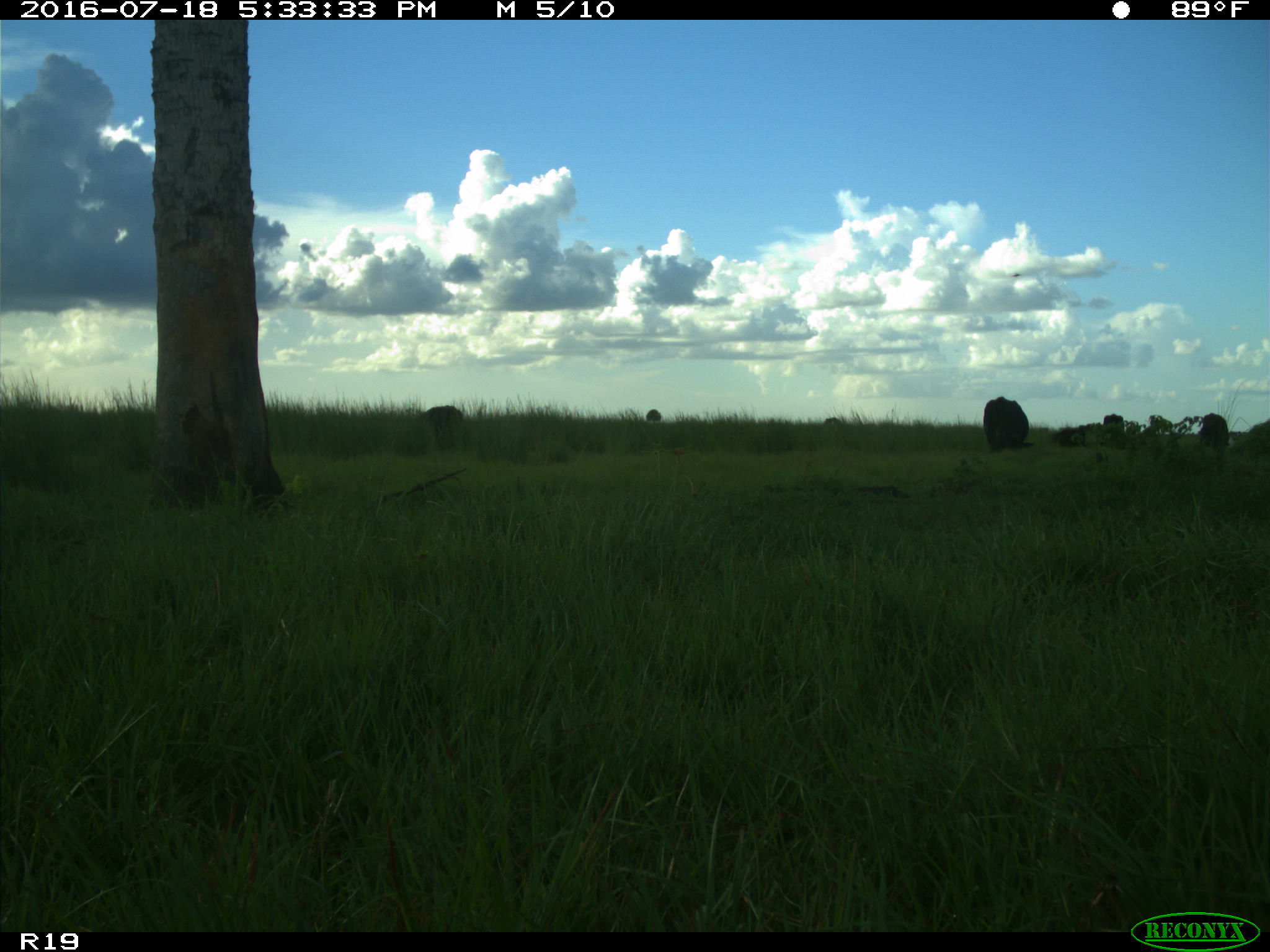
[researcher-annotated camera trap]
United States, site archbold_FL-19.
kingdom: Animalia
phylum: Chordata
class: Mammalia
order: Artiodactyla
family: Bovidae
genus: Bos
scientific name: Bos taurus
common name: domestic cow